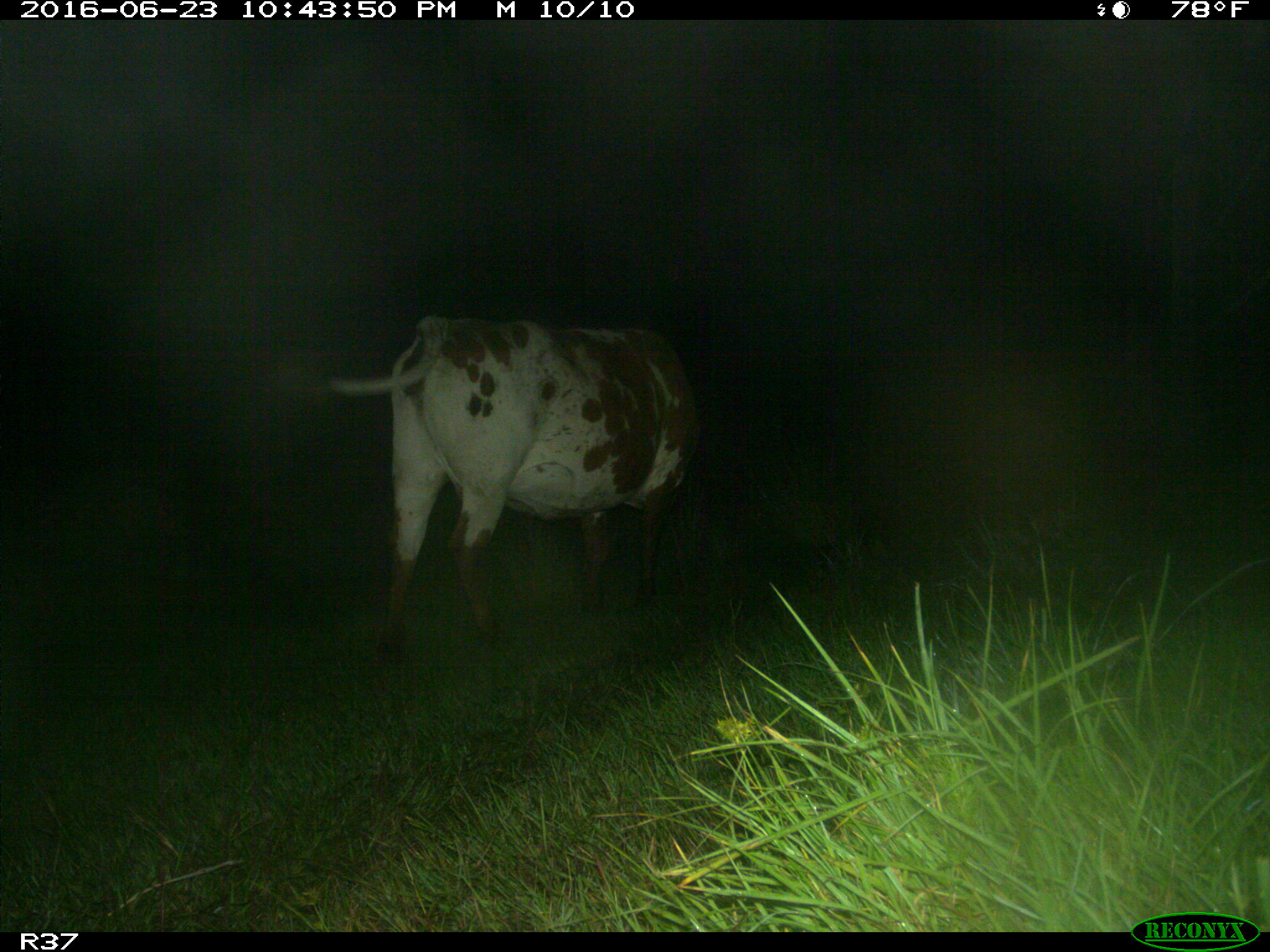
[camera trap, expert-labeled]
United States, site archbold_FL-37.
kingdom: Animalia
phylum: Chordata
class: Mammalia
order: Artiodactyla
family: Bovidae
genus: Bos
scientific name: Bos taurus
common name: domestic cow